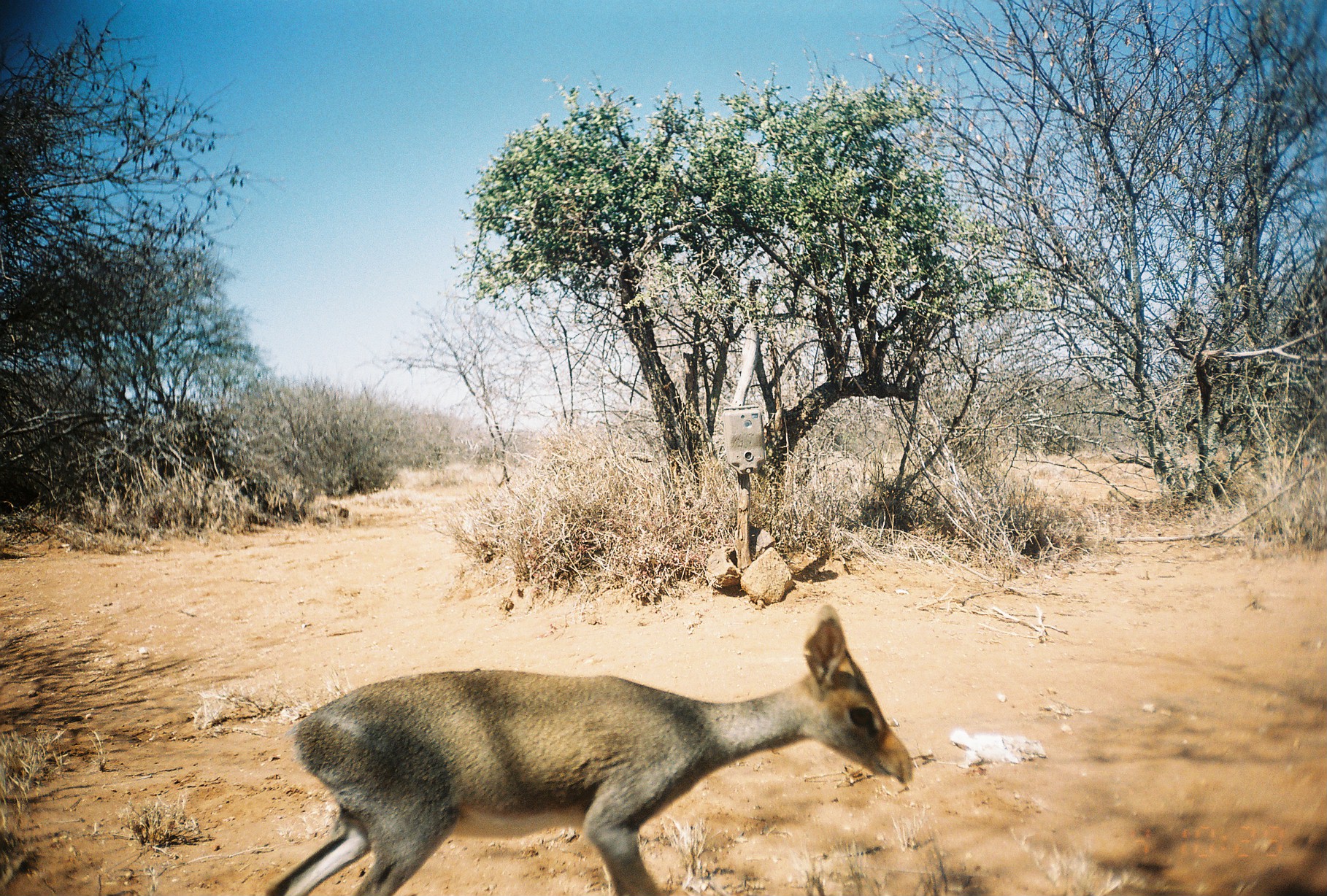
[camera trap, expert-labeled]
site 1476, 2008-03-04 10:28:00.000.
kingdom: Animalia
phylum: Chordata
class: Mammalia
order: Artiodactyla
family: Bovidae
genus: Madoqua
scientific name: Madoqua guentheri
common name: günther's dik-dik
Madoqua guentheri (günther's dik-dik), count 1.